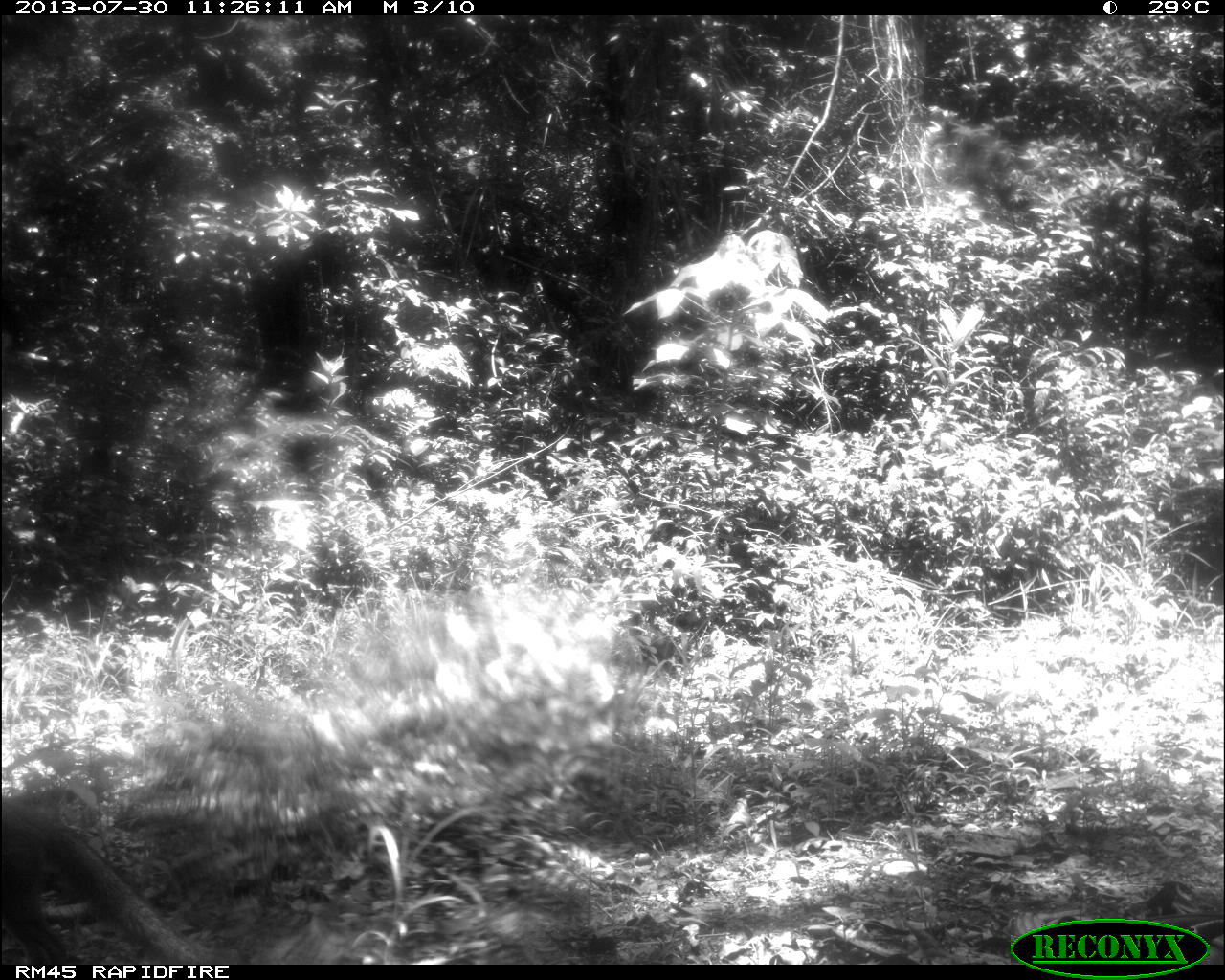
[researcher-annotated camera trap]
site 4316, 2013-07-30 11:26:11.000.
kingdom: Animalia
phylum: Chordata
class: Mammalia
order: Carnivora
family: Canidae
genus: Urocyon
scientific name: Urocyon cinereoargenteus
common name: gray fox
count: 1